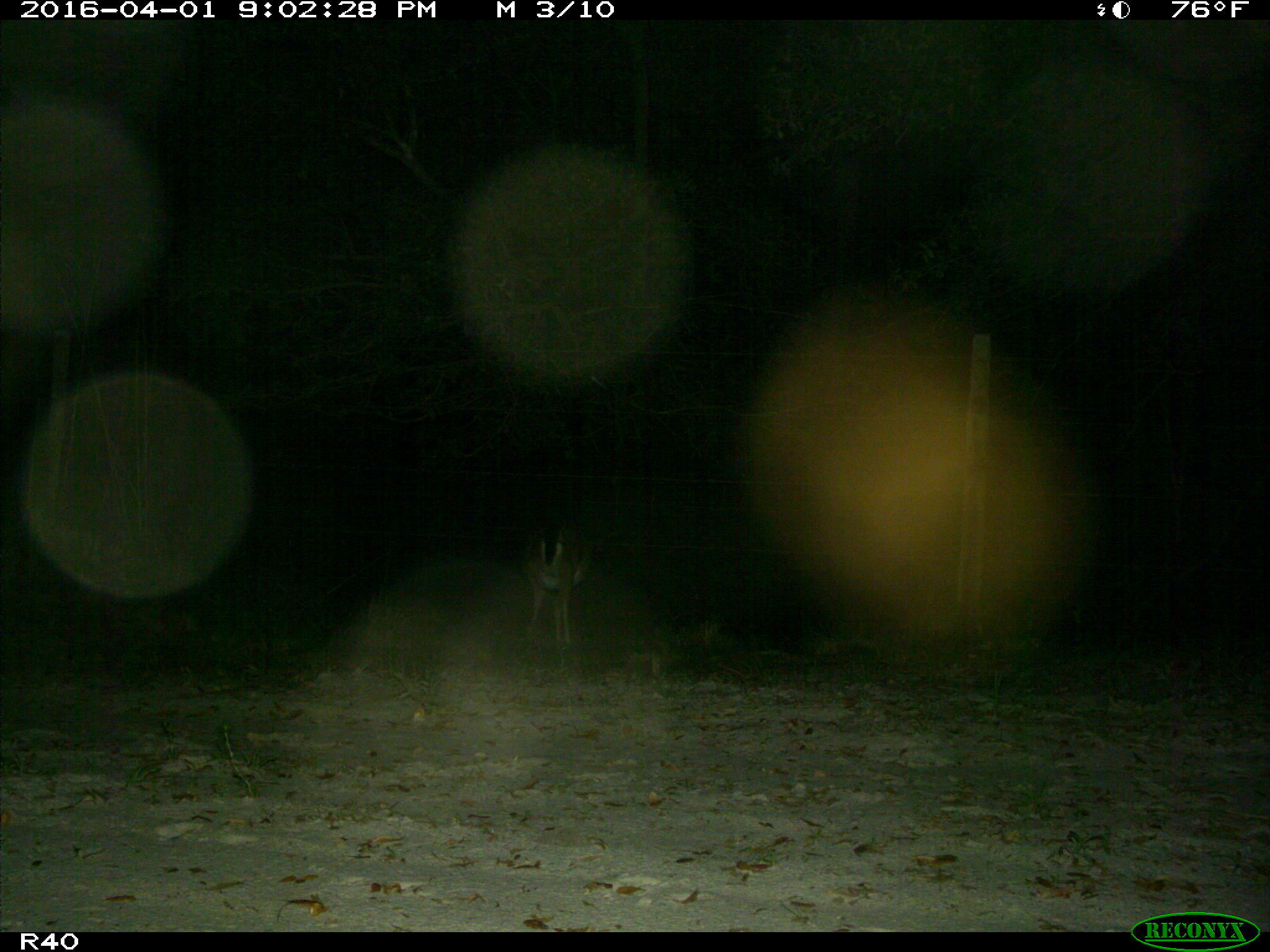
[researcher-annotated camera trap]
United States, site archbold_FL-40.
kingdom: Animalia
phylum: Chordata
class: Mammalia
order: Artiodactyla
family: Cervidae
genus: Odocoileus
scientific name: Odocoileus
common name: deer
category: unidentified deer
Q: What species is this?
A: Unidentified deer (deer) (Odocoileus).